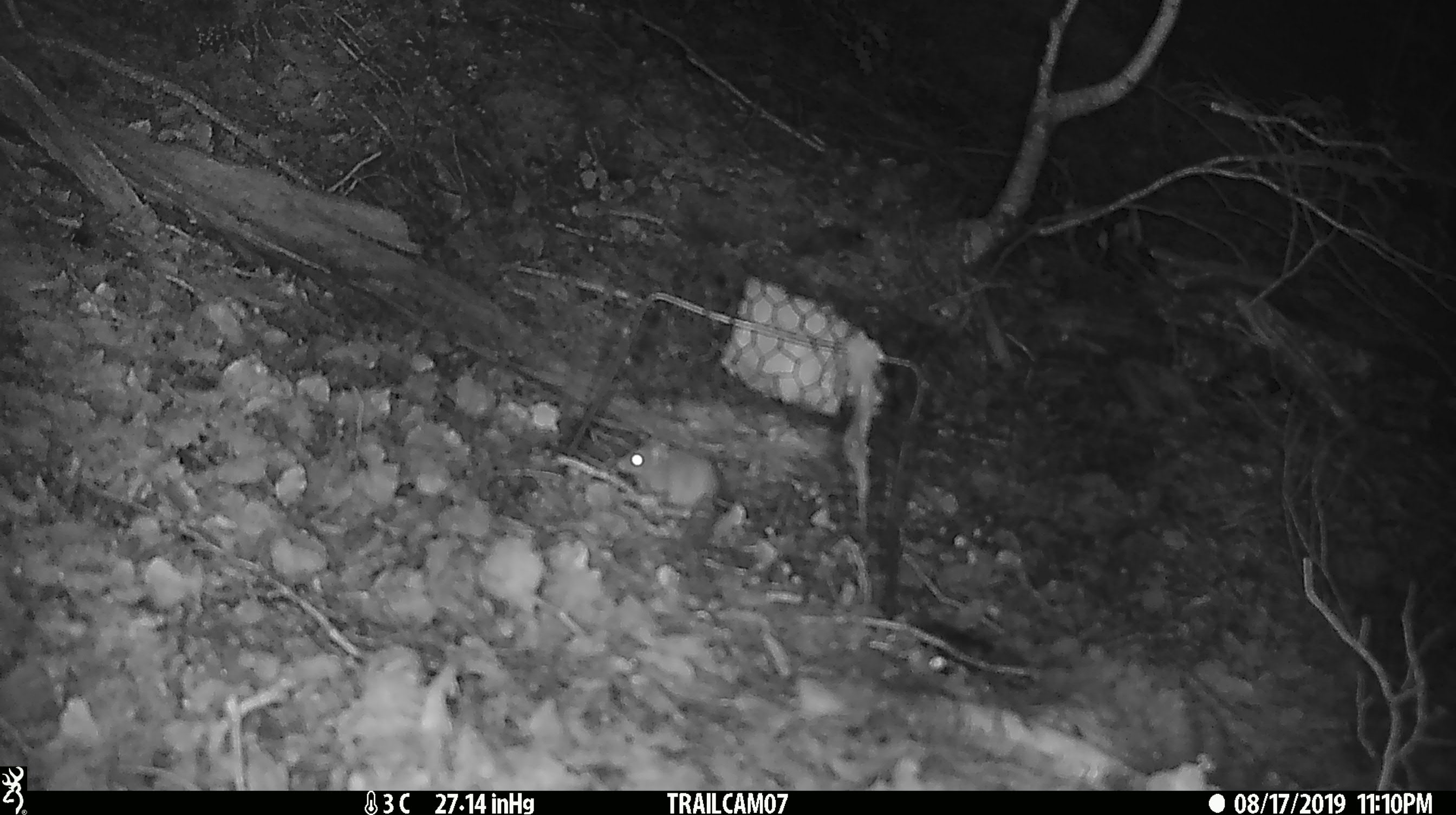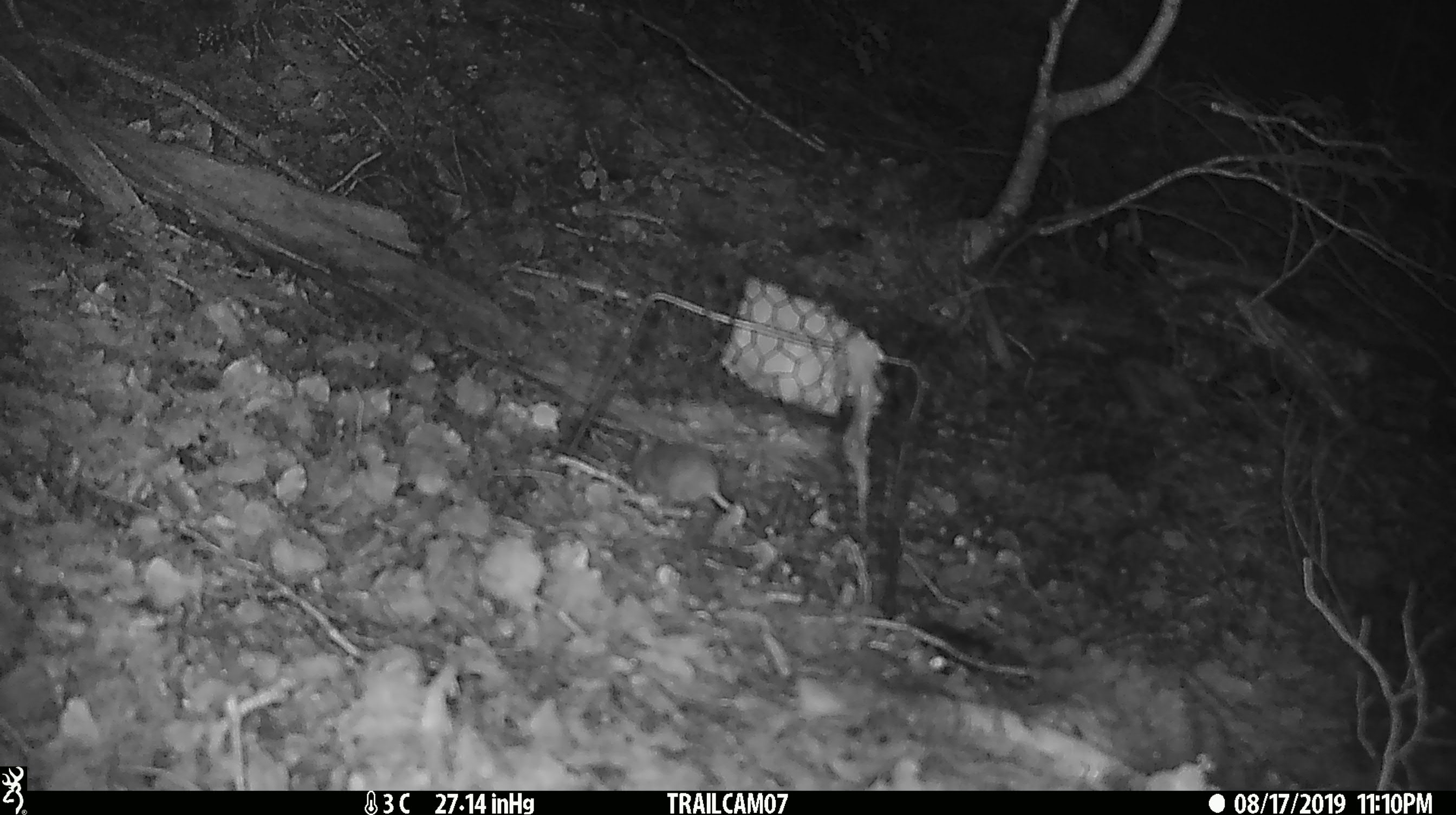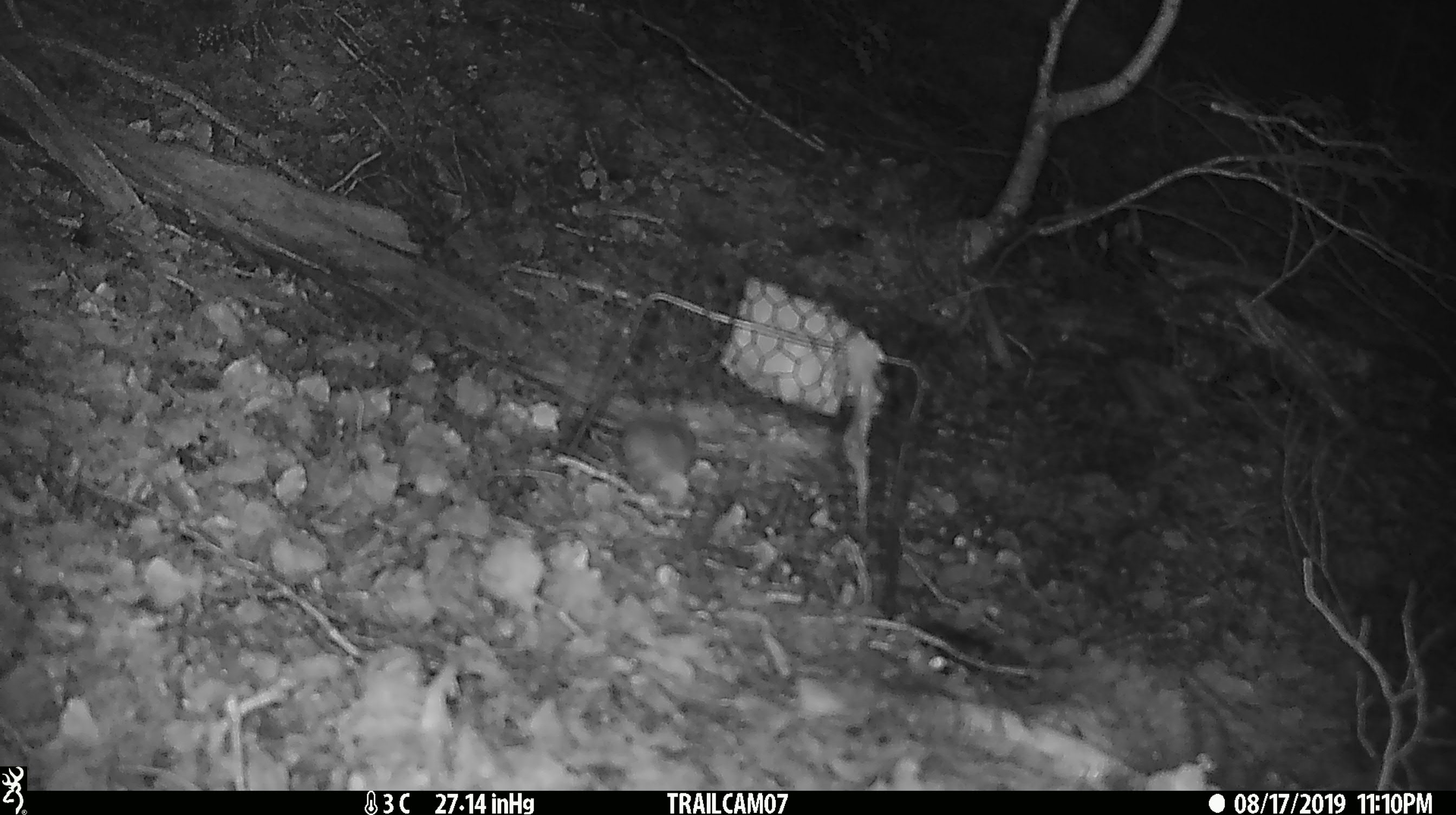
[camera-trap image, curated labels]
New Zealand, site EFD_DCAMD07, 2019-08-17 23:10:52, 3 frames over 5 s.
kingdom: Animalia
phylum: Chordata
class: Mammalia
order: Rodentia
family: Muridae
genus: Mus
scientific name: Mus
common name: mouse